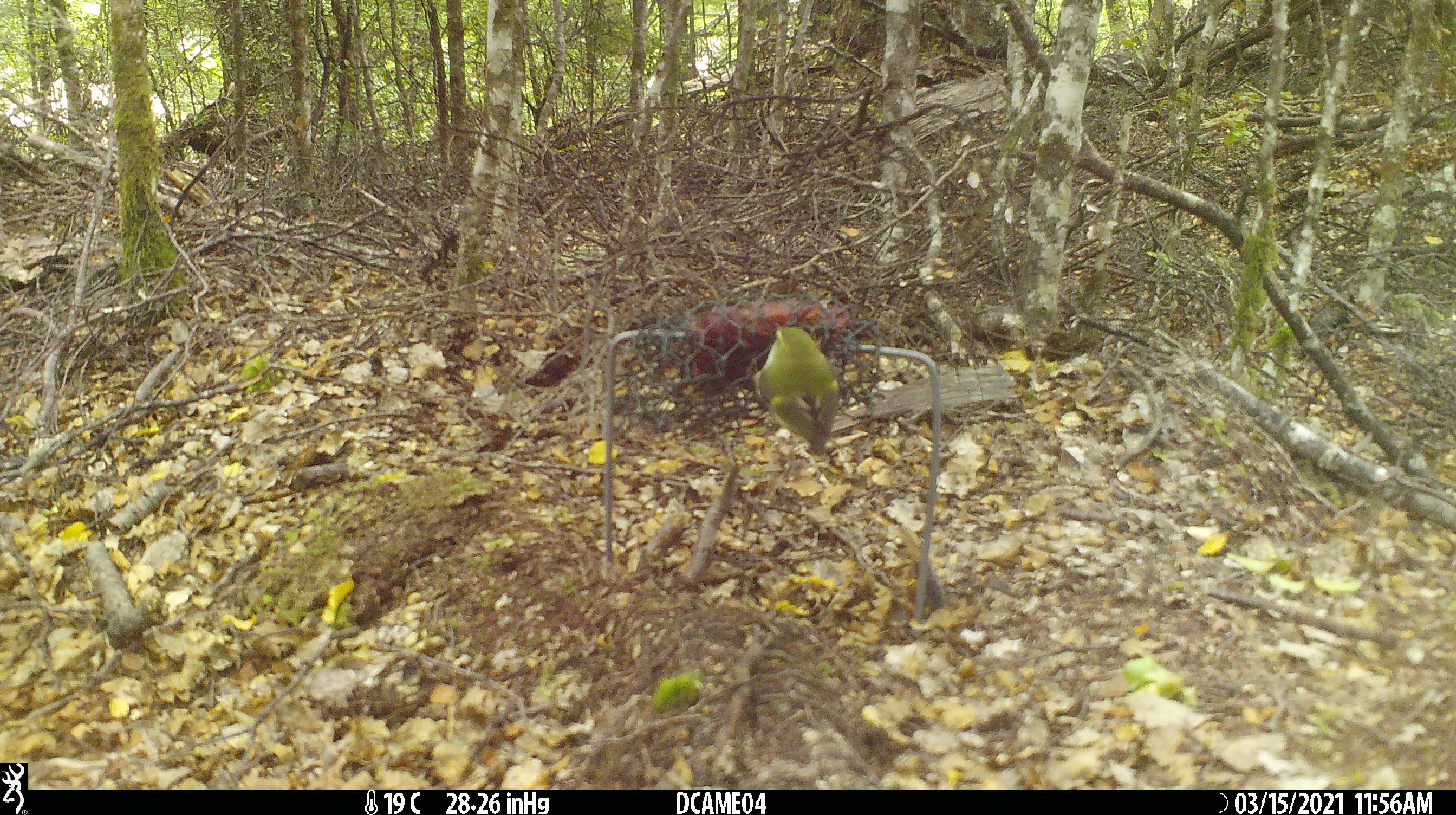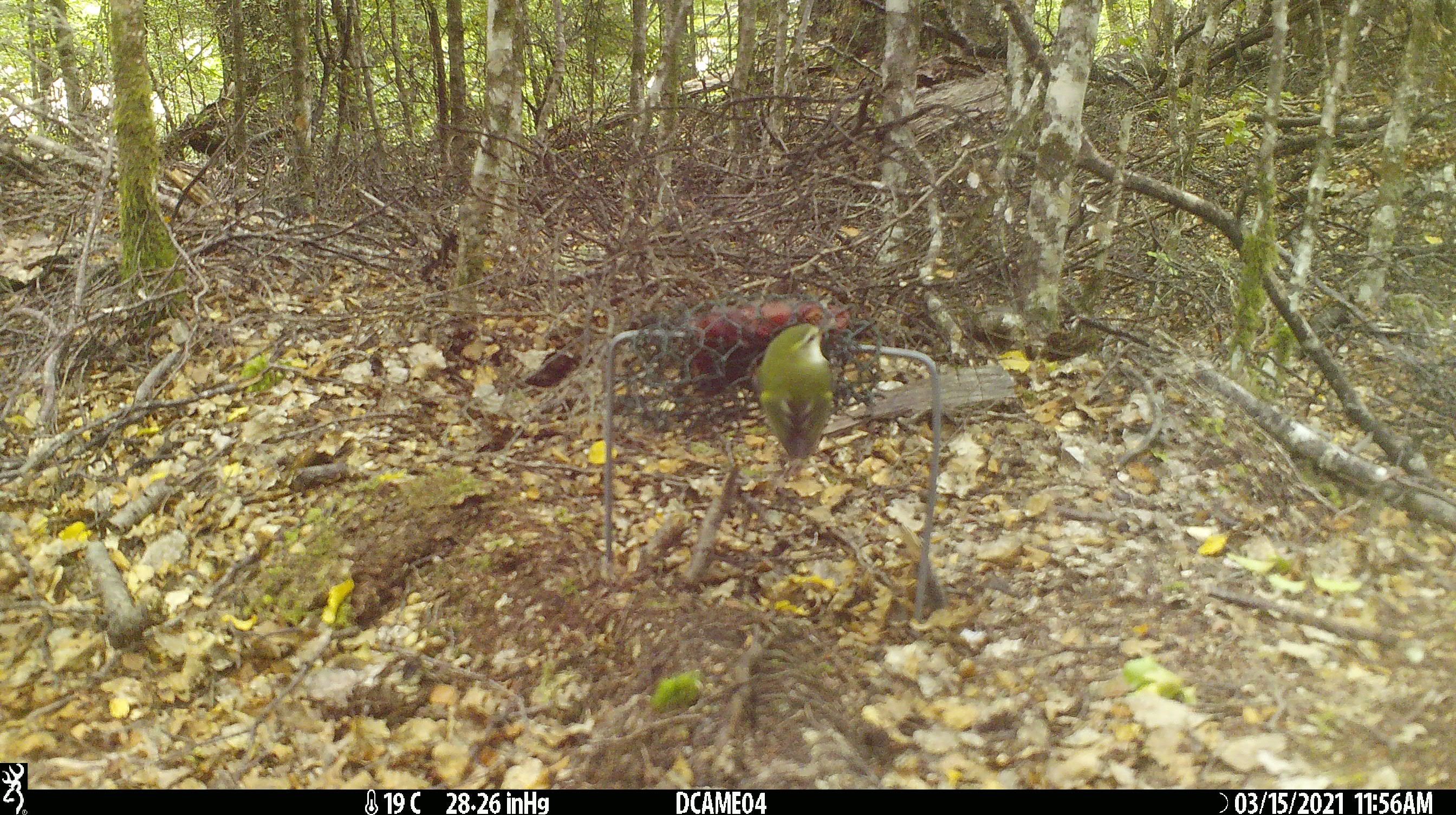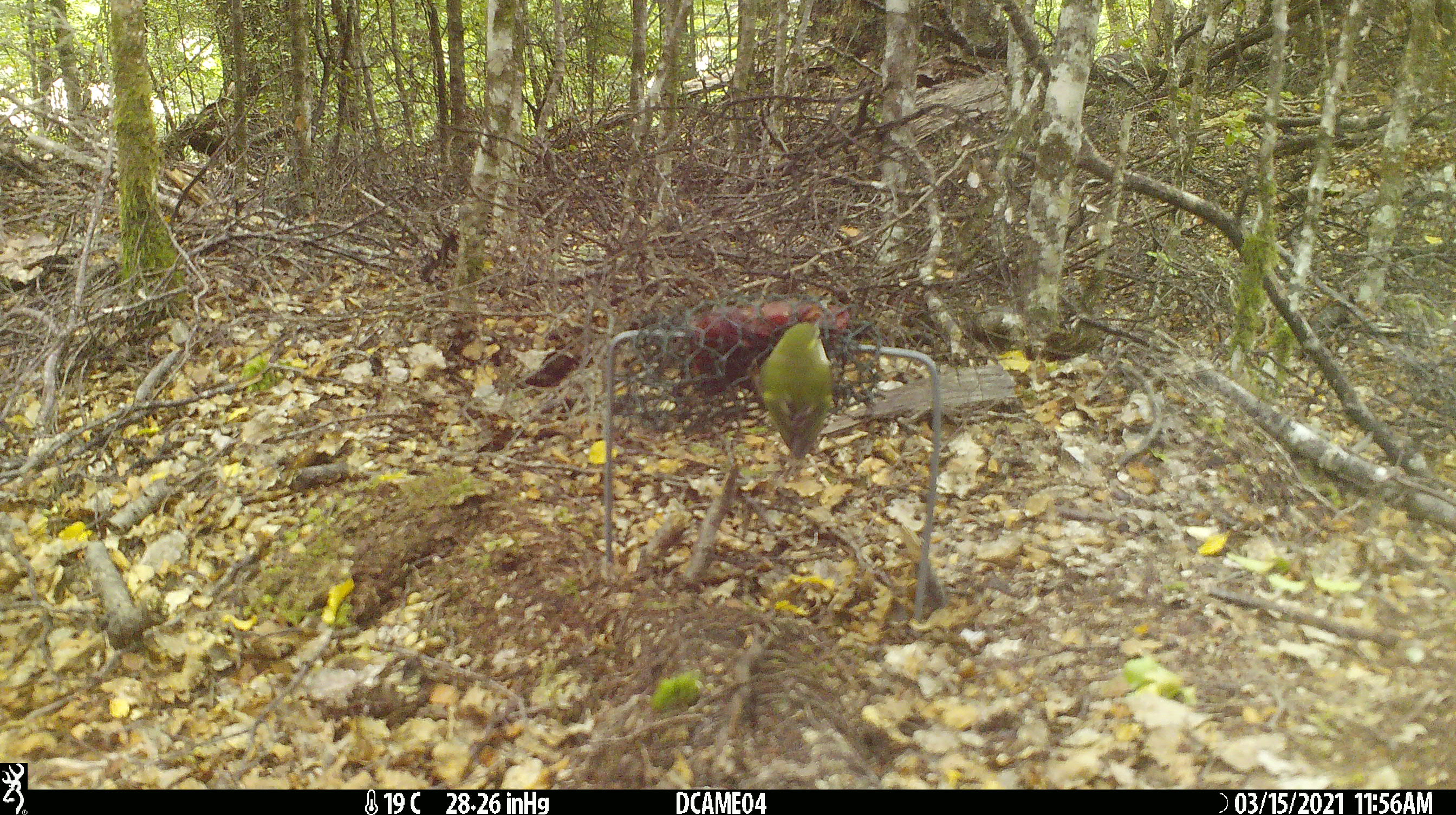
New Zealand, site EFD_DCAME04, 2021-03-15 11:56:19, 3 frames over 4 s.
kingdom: Animalia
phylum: Chordata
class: Aves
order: Passeriformes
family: Acanthisittidae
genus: Acanthisitta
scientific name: Acanthisitta chloris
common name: rifleman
Rifleman (Acanthisitta chloris).